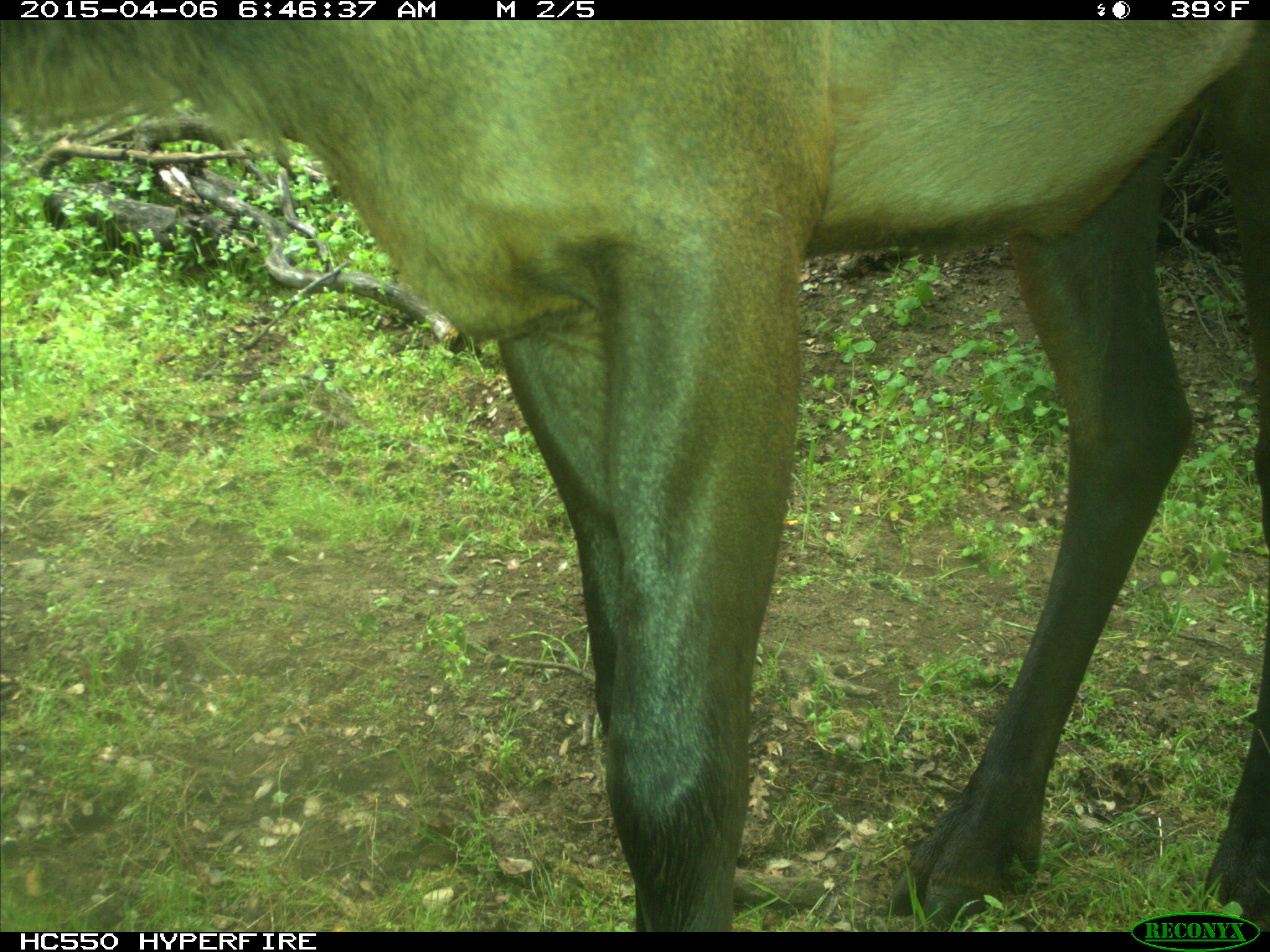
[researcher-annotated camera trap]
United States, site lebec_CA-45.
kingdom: Animalia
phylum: Chordata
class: Mammalia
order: Artiodactyla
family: Cervidae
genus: Cervus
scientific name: Cervus canadensis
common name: elk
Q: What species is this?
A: Cervus canadensis (elk).